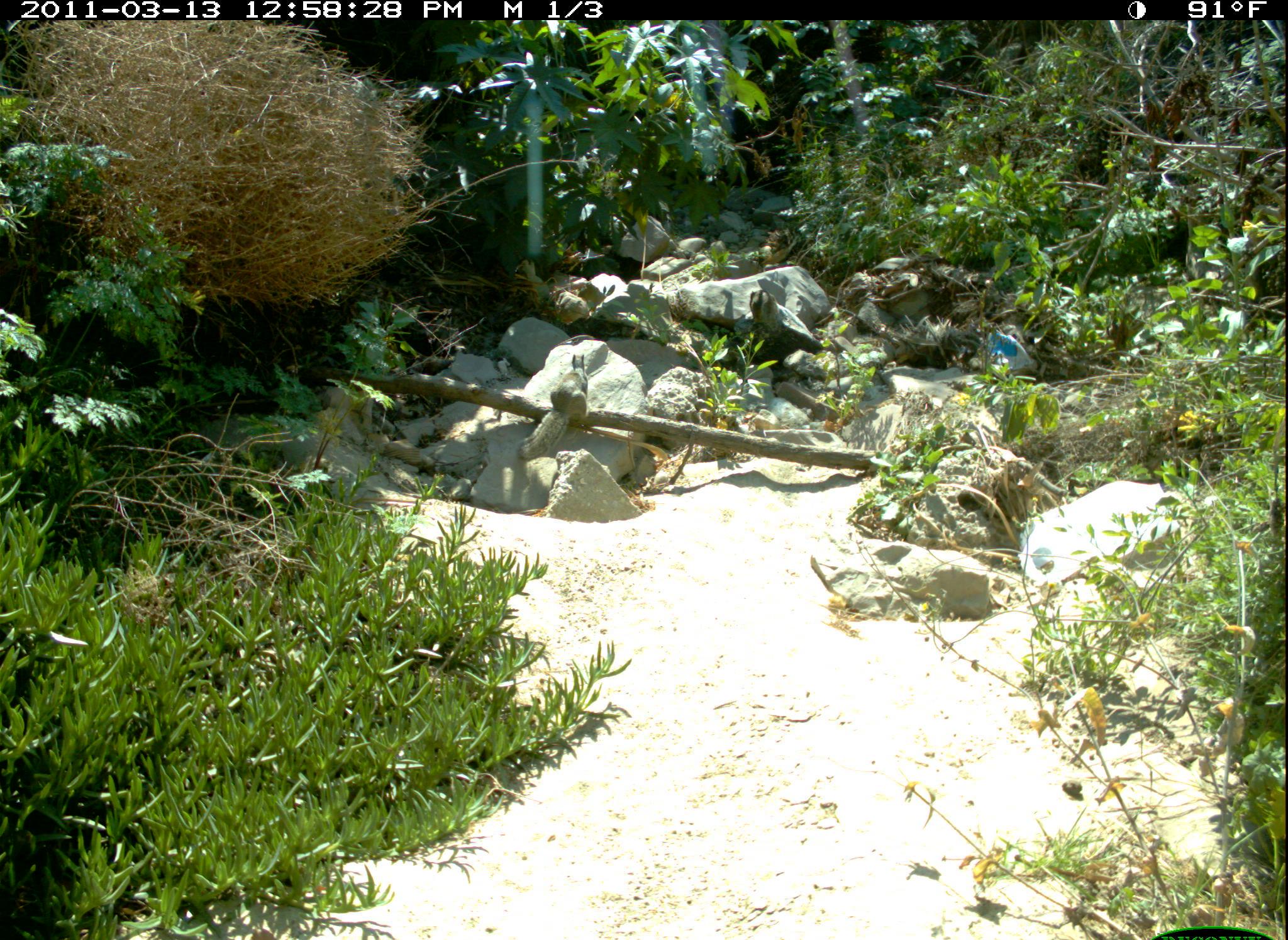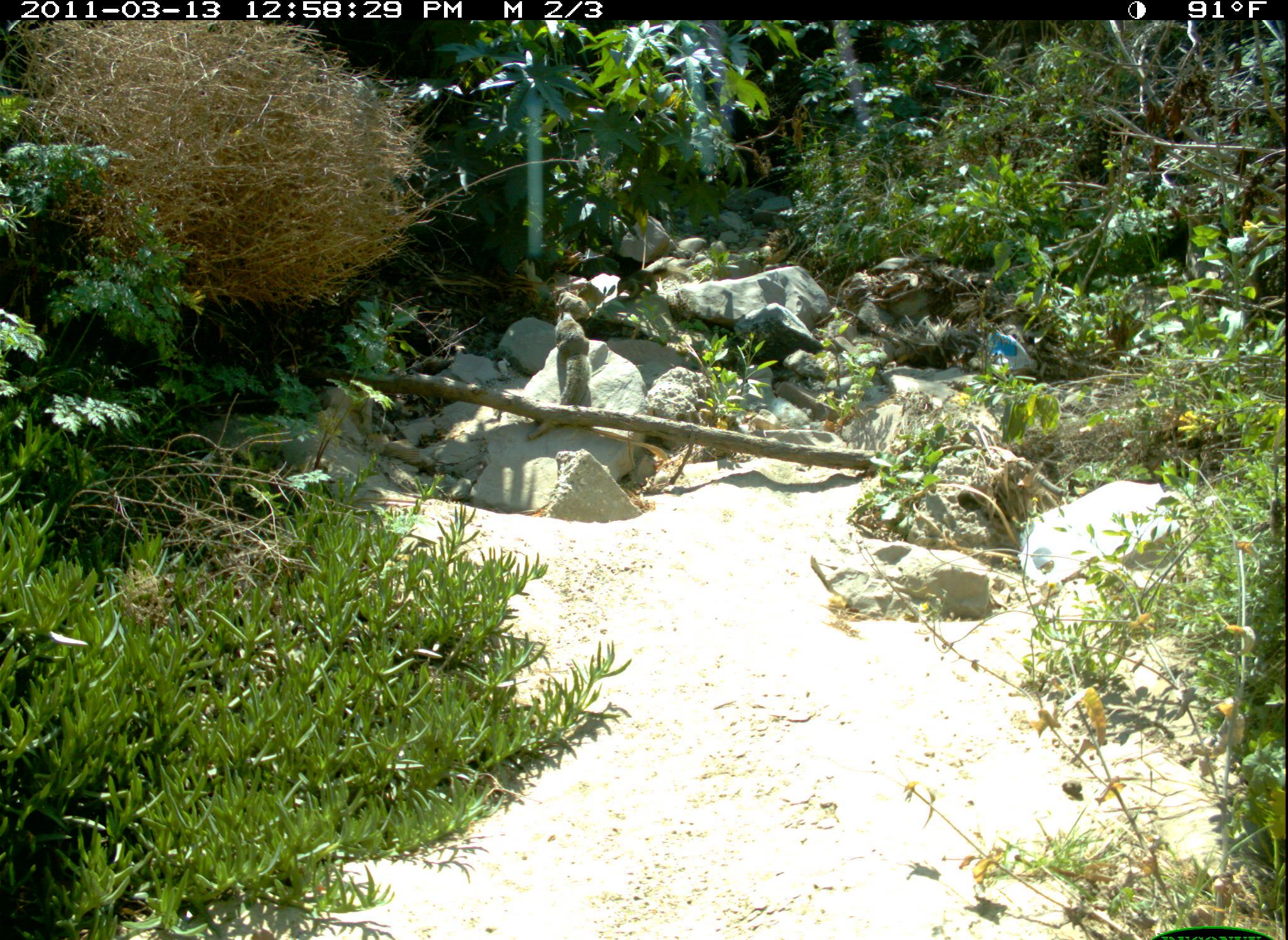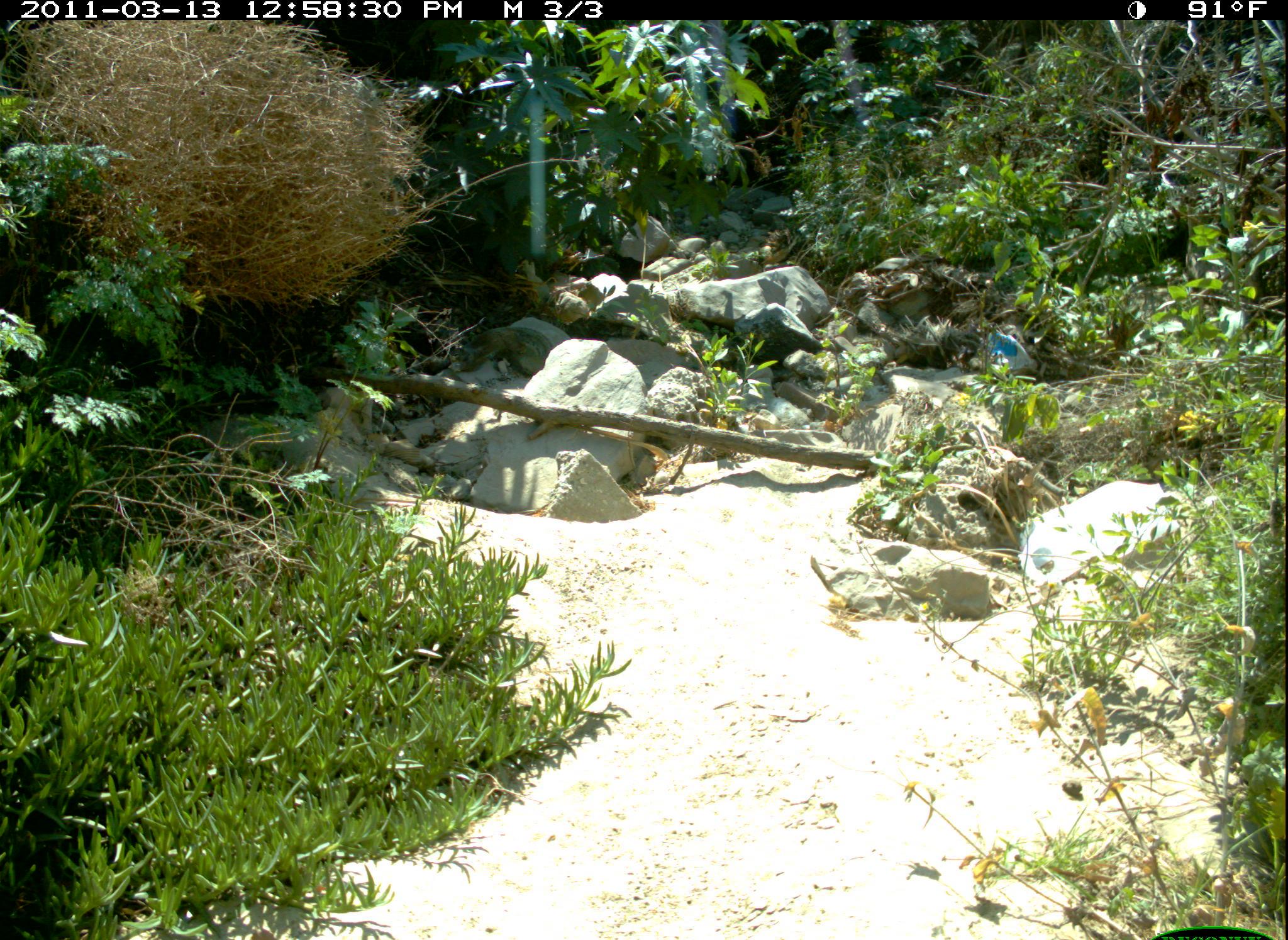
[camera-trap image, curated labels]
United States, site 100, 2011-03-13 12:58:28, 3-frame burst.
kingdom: Animalia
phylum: Chordata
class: Mammalia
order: Rodentia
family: Sciuridae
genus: Sciurus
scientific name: Sciurus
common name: squirrel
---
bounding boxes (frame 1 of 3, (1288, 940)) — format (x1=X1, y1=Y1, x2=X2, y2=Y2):
squirrel: (x1=510, y1=346, x2=607, y2=465)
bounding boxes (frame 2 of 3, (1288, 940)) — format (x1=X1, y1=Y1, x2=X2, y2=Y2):
squirrel: (x1=533, y1=303, x2=601, y2=432)